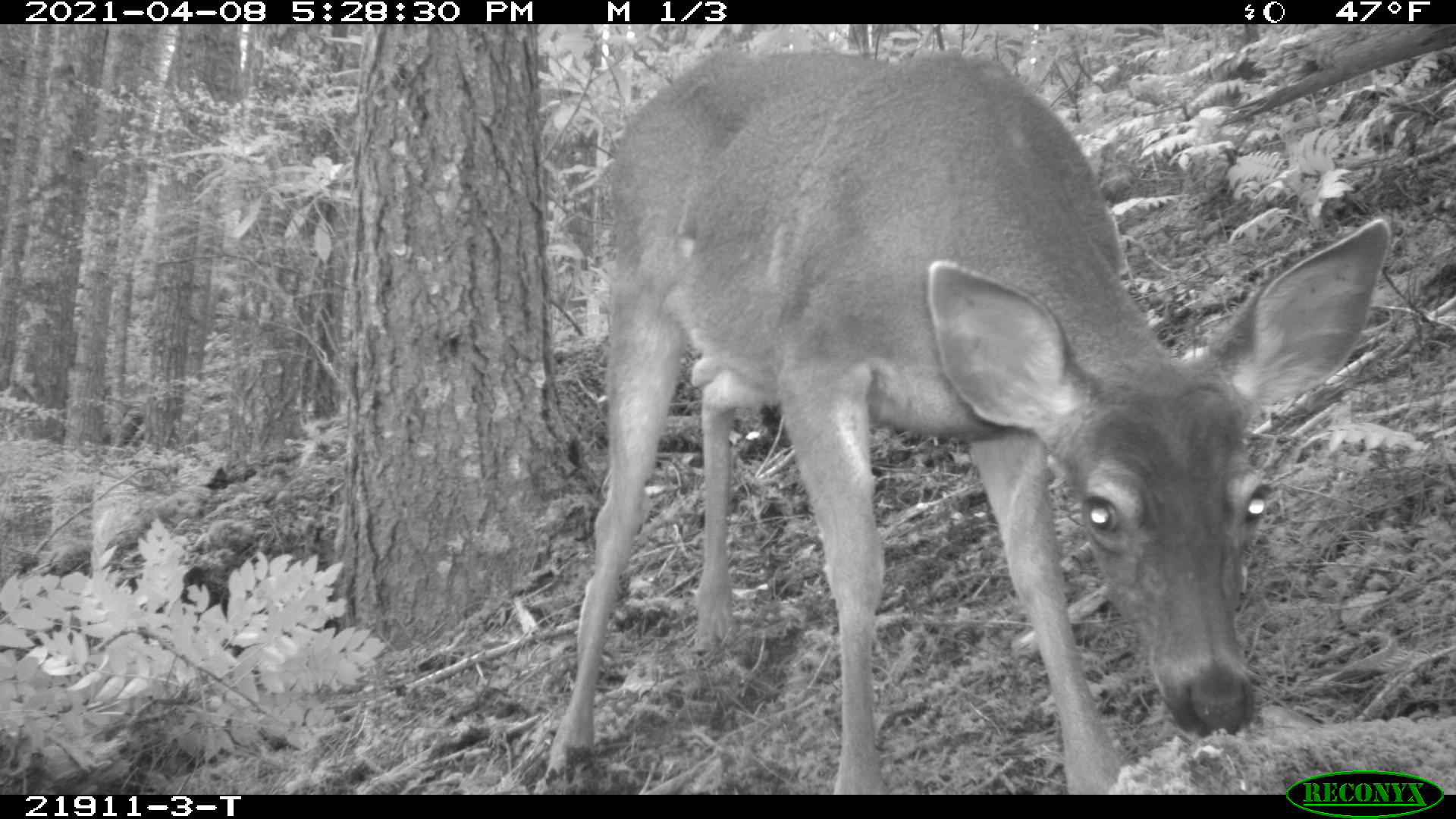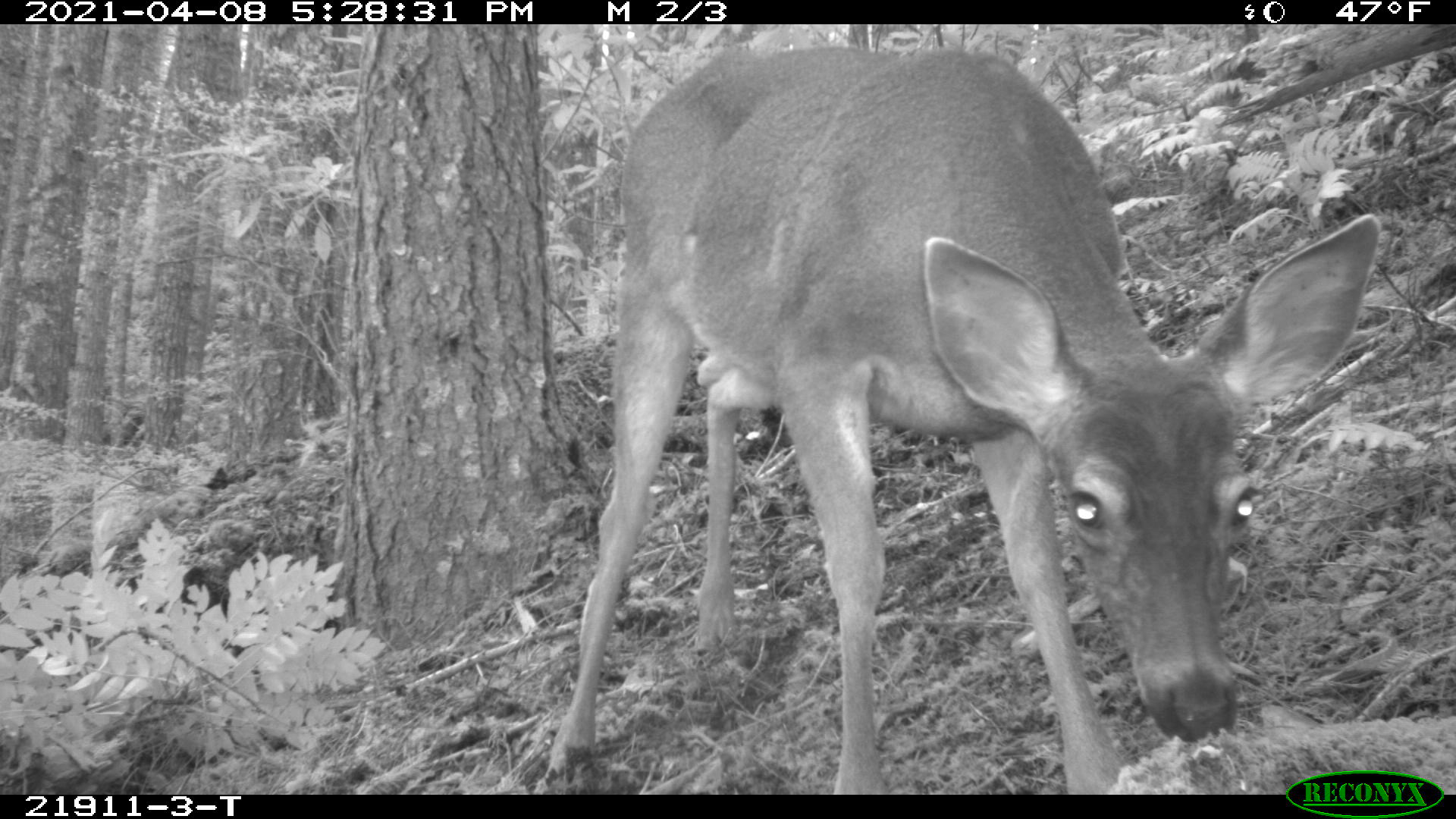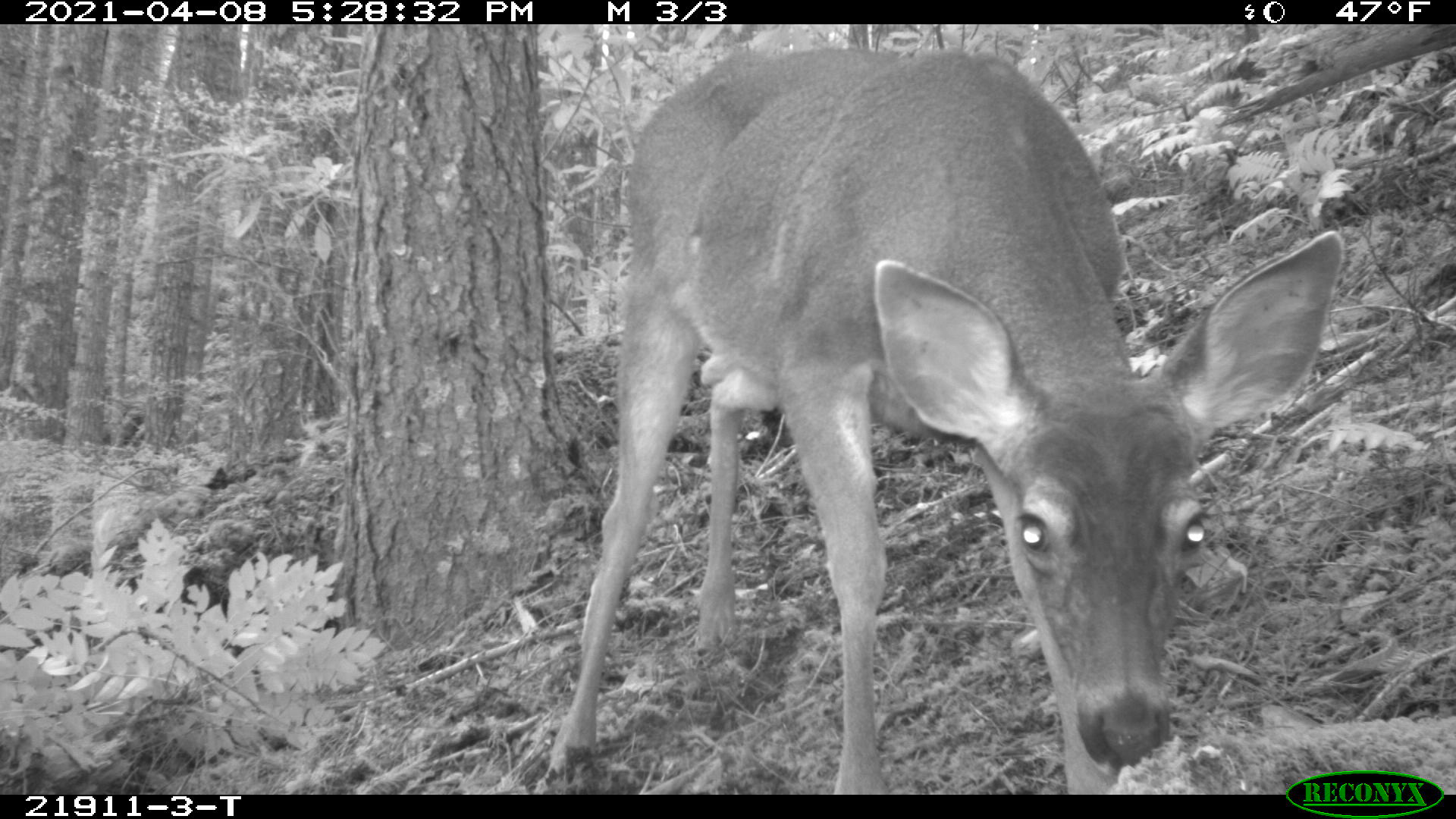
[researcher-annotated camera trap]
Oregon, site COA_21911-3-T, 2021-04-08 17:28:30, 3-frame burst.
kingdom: Animalia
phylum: Chordata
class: Mammalia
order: Artiodactyla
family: Cervidae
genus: Odocoileus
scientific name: Odocoileus hemionus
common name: black-tailed deer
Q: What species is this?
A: Black-tailed deer (Odocoileus hemionus).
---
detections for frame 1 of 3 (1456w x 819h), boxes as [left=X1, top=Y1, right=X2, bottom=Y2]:
black-tailed deer: [left=541, top=41, right=1396, bottom=772]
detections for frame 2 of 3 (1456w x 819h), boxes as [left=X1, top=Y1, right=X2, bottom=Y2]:
black-tailed deer: [left=540, top=41, right=1382, bottom=773]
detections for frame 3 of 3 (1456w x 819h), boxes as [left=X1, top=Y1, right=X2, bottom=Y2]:
black-tailed deer: [left=543, top=41, right=1351, bottom=772]